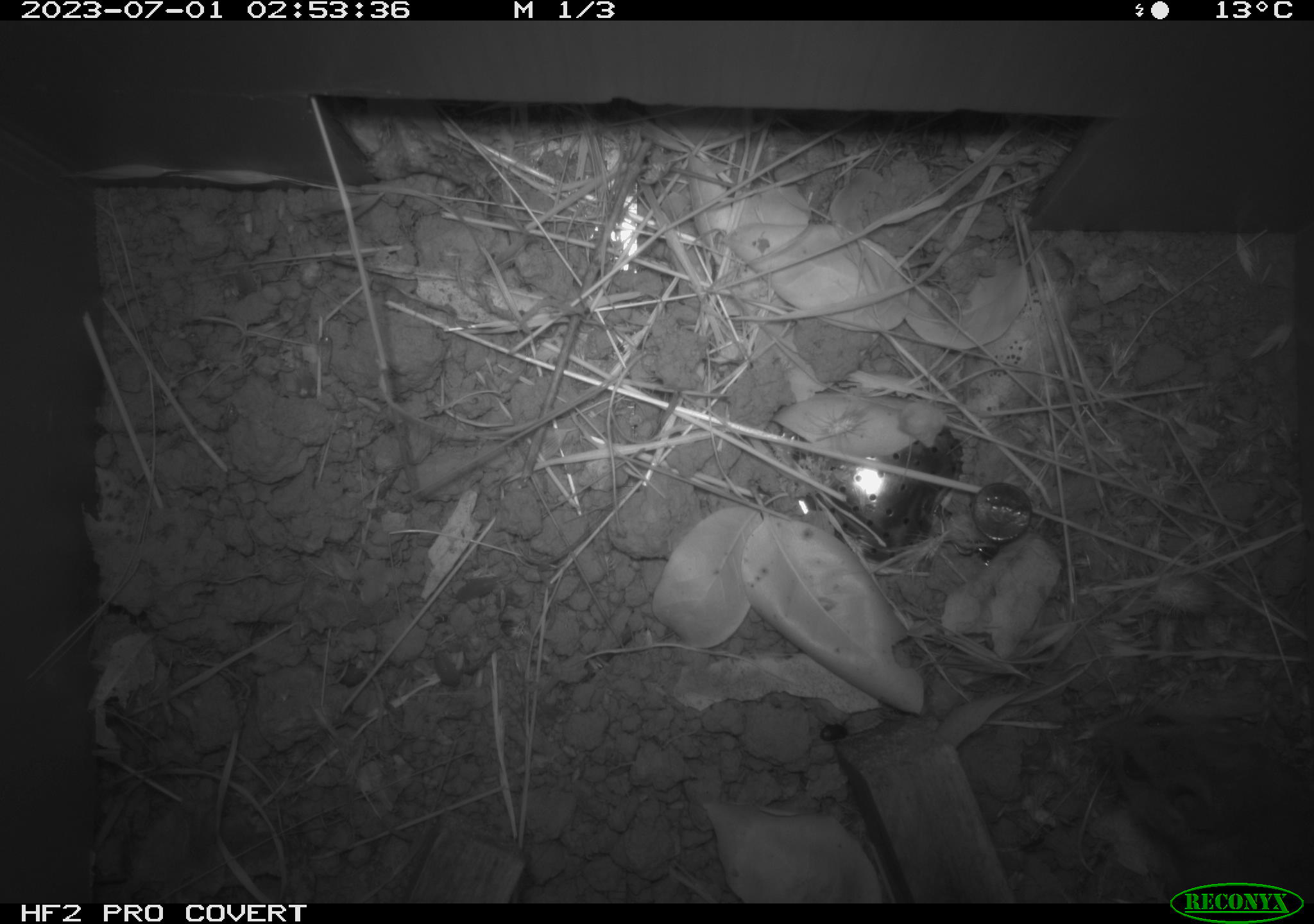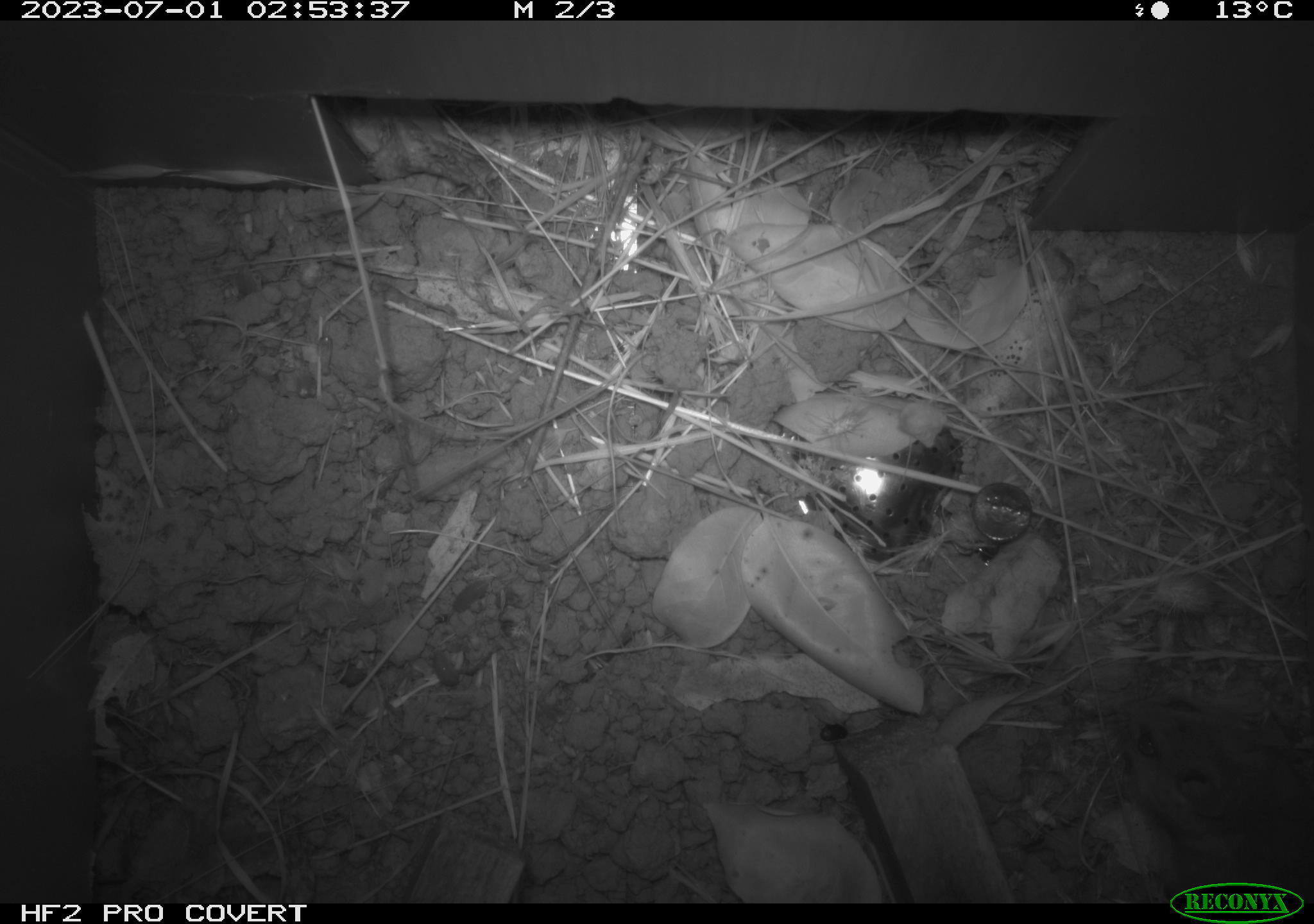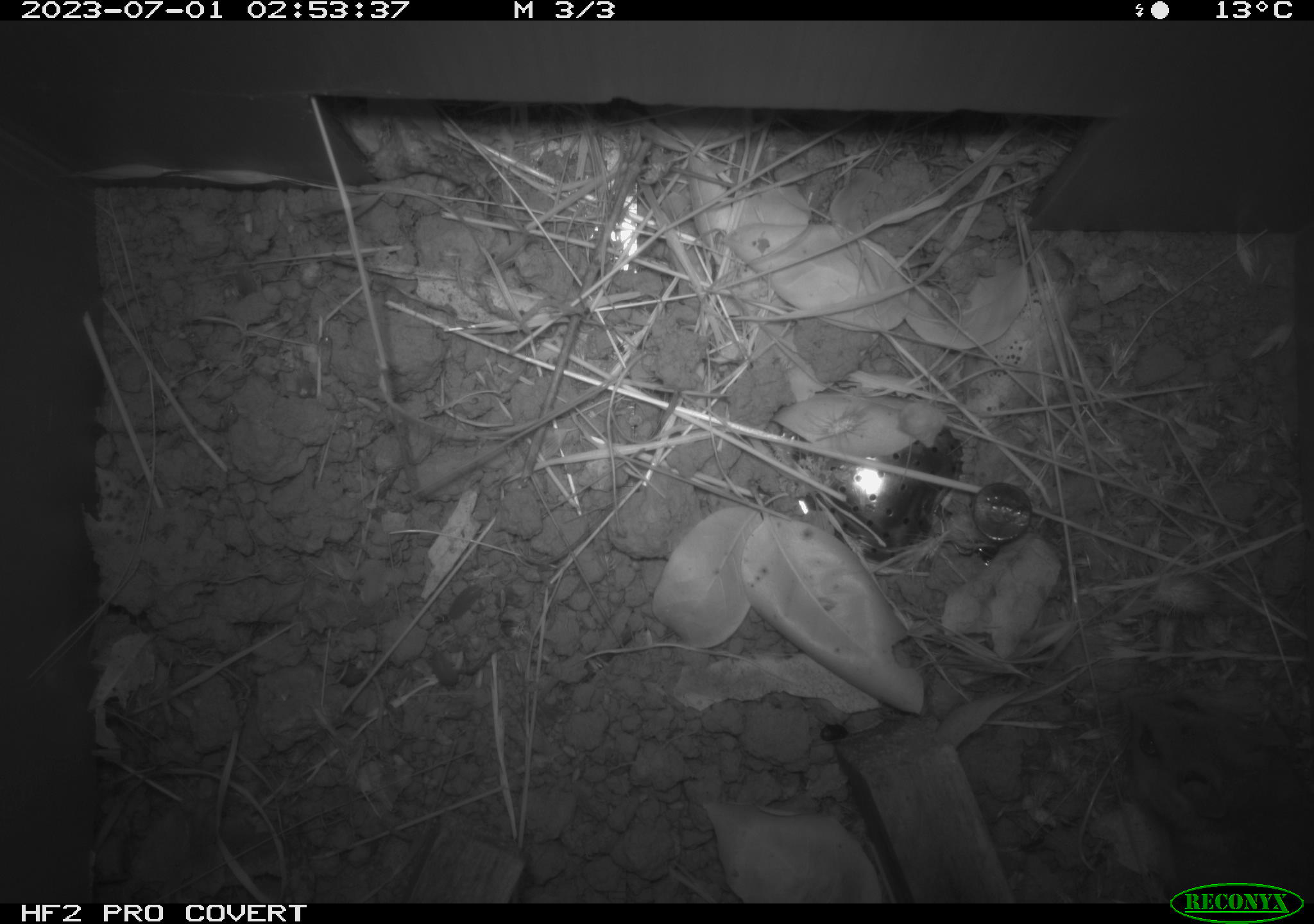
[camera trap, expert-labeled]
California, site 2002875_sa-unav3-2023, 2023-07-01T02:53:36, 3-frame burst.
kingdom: Animalia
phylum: Chordata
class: Mammalia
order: Rodentia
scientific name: Rodentia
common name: mouse species